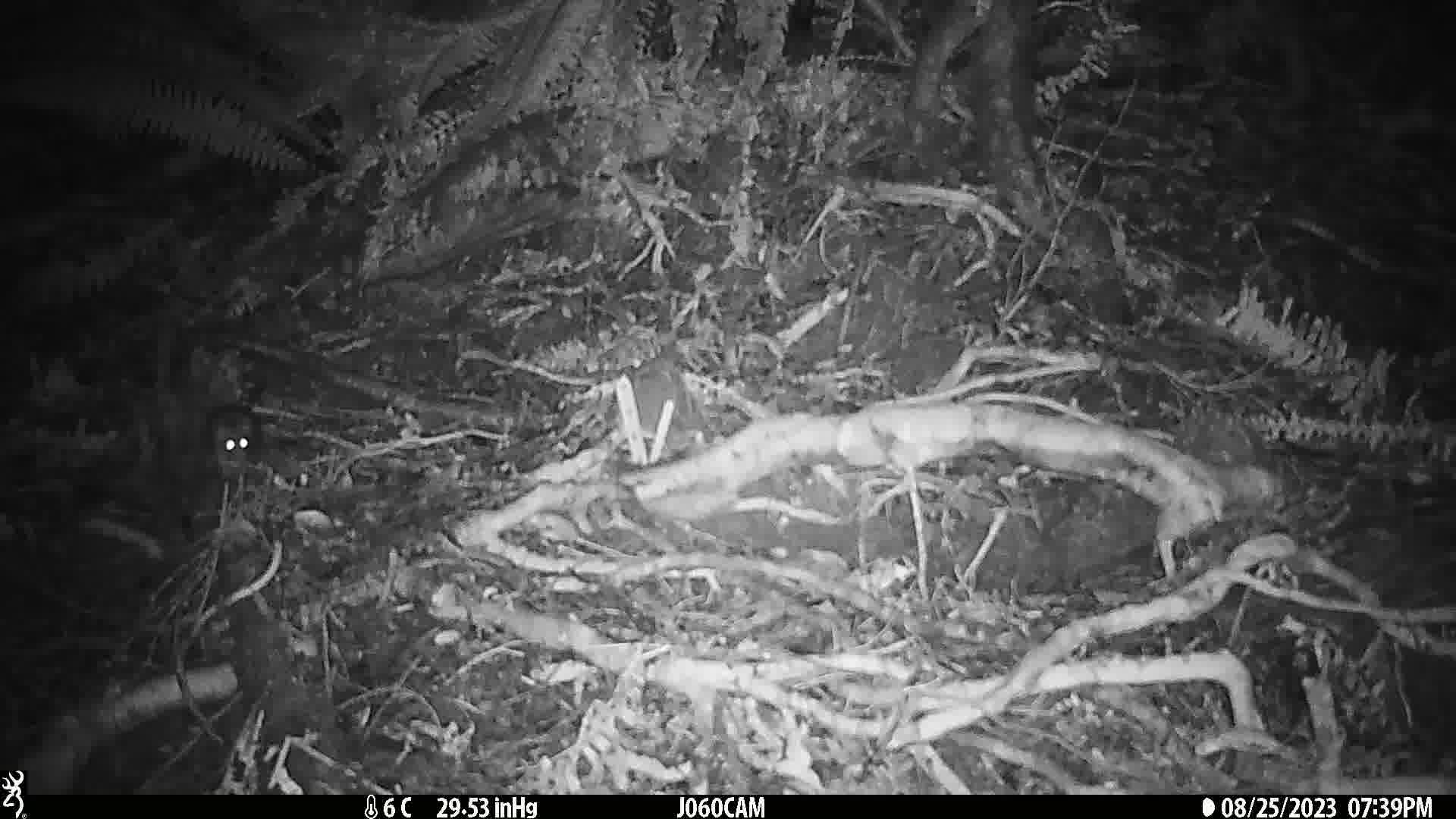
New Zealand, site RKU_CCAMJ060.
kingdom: Animalia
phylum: Chordata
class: Mammalia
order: Rodentia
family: Muridae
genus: Rattus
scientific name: Rattus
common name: rat